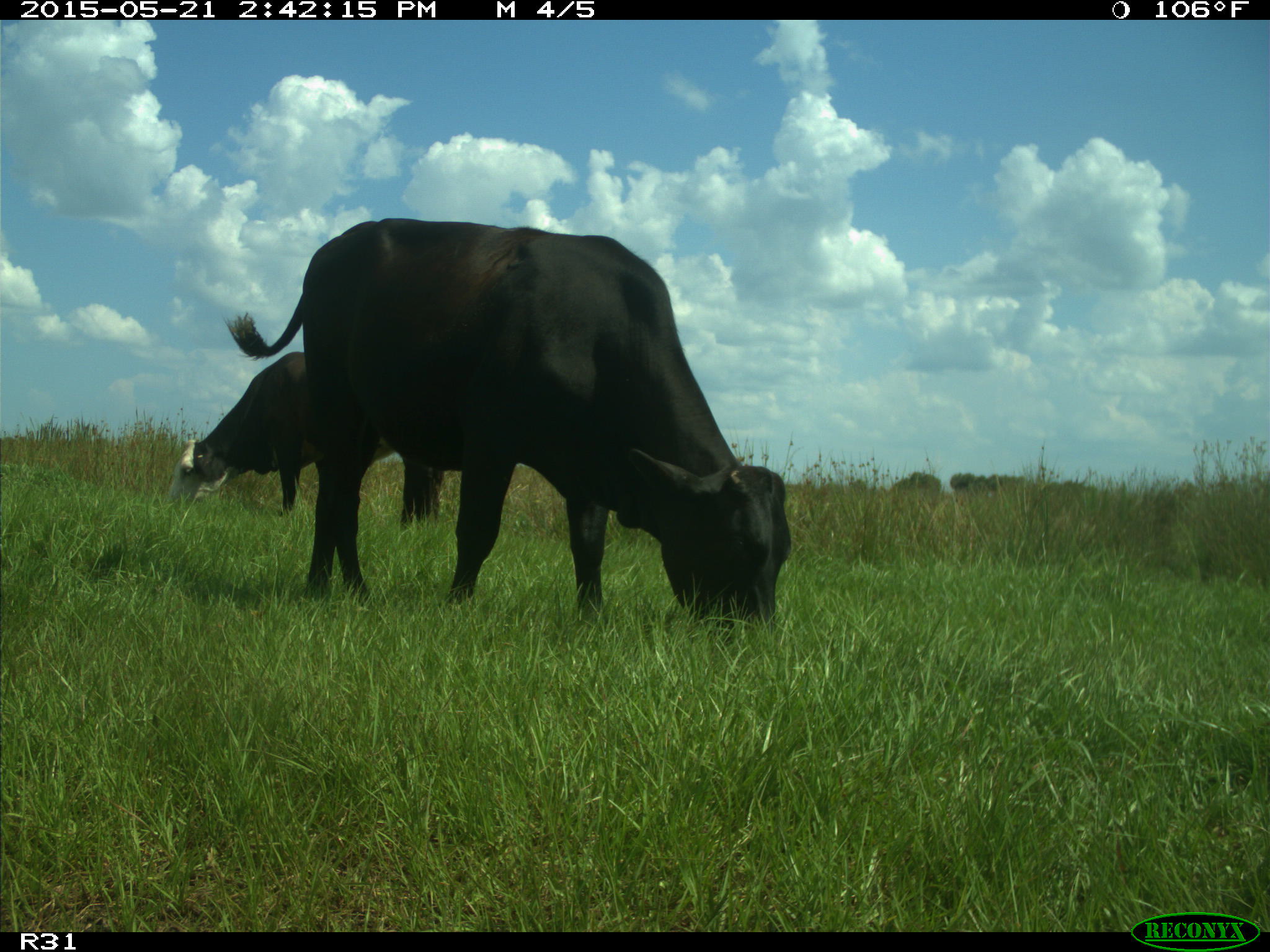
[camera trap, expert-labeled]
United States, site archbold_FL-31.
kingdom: Animalia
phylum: Chordata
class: Mammalia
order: Artiodactyla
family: Bovidae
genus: Bos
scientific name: Bos taurus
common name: domestic cow